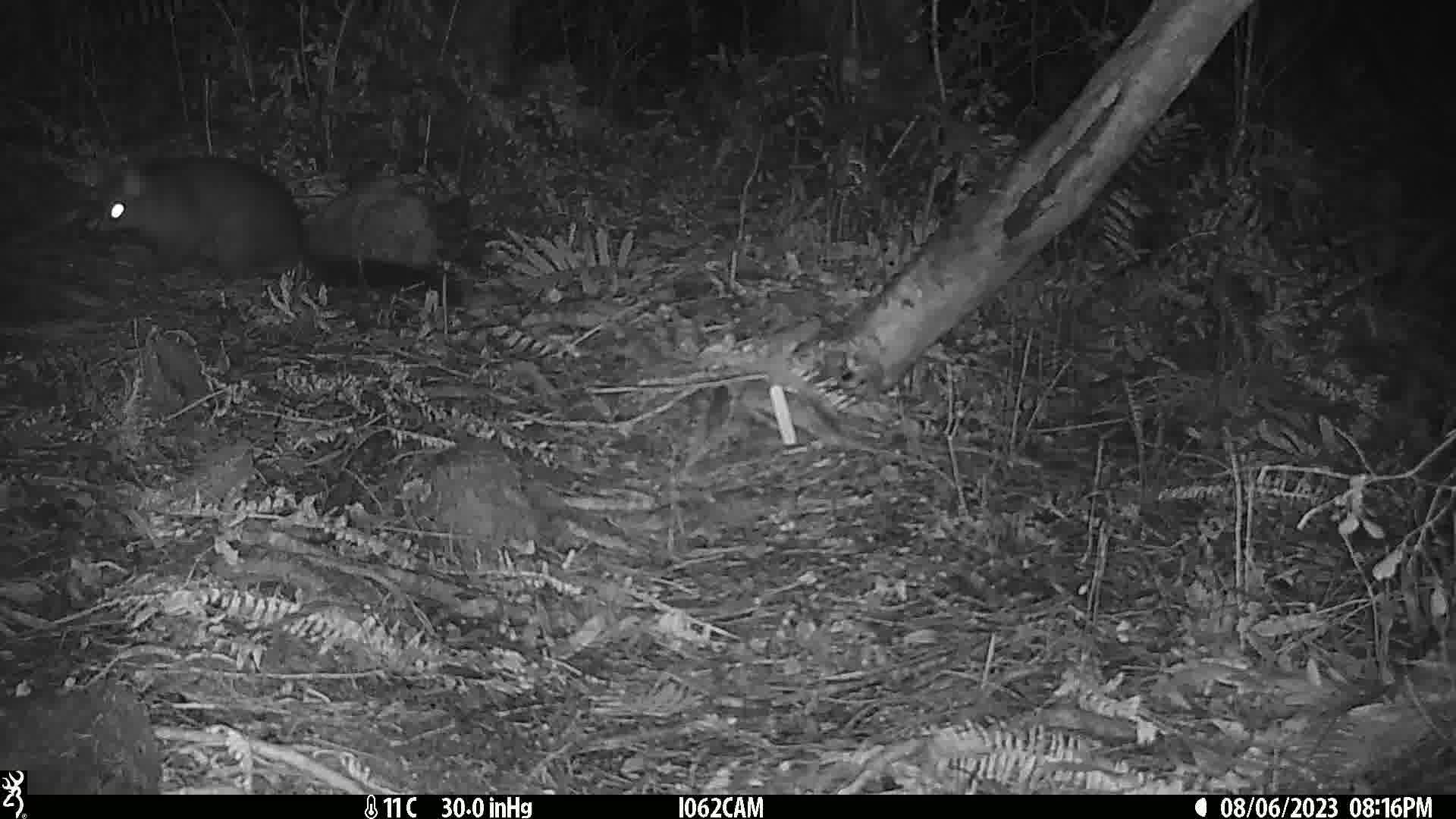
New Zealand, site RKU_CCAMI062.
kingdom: Animalia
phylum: Chordata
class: Mammalia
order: Diprotodontia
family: Phalangeridae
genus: Trichosurus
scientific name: Trichosurus vulpecula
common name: common brushtail possum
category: possum